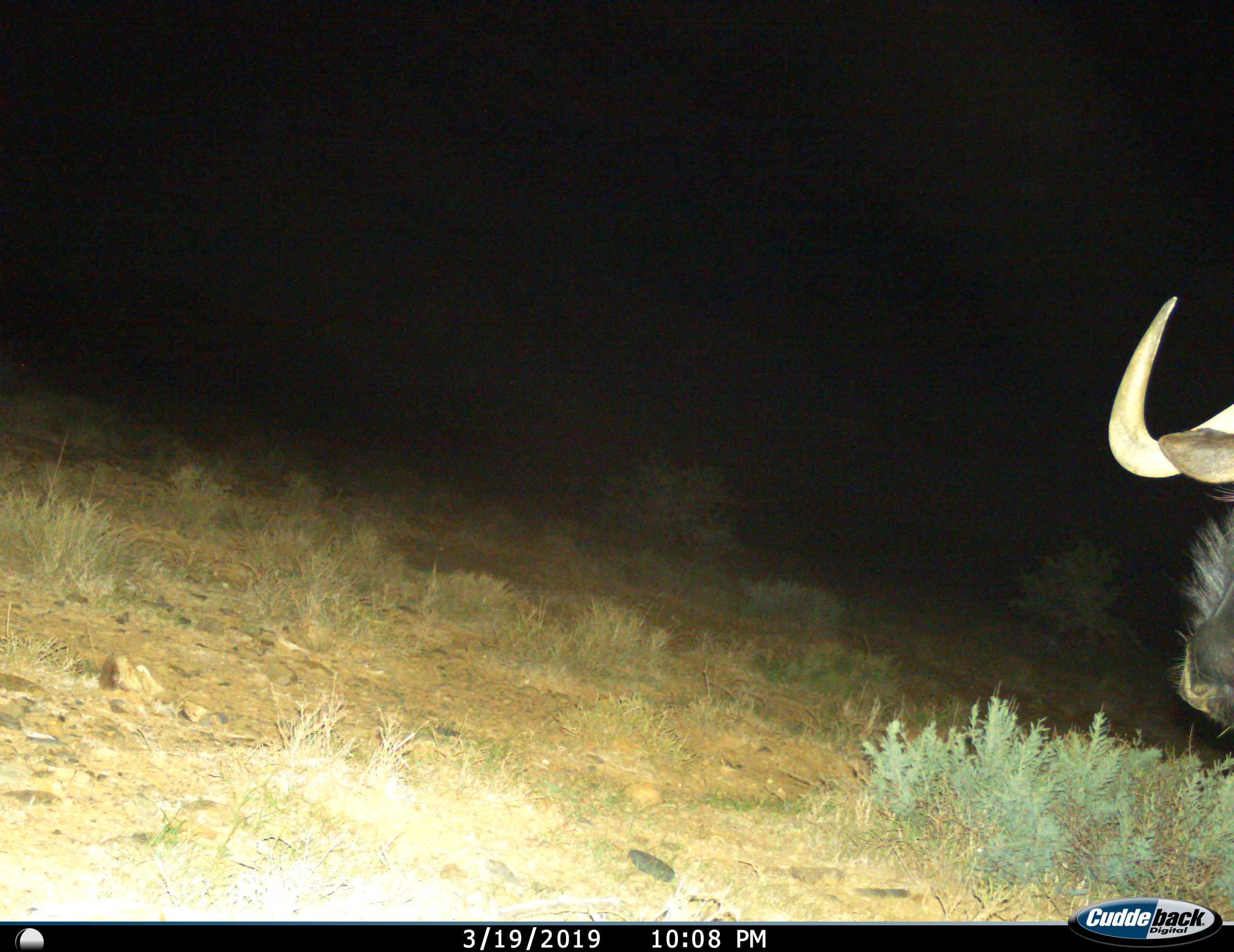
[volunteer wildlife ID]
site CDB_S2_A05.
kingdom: Animalia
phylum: Chordata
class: Mammalia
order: Artiodactyla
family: Bovidae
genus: Connochaetes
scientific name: Connochaetes gnou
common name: black wildebeest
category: wildebeestblack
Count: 1.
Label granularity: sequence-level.